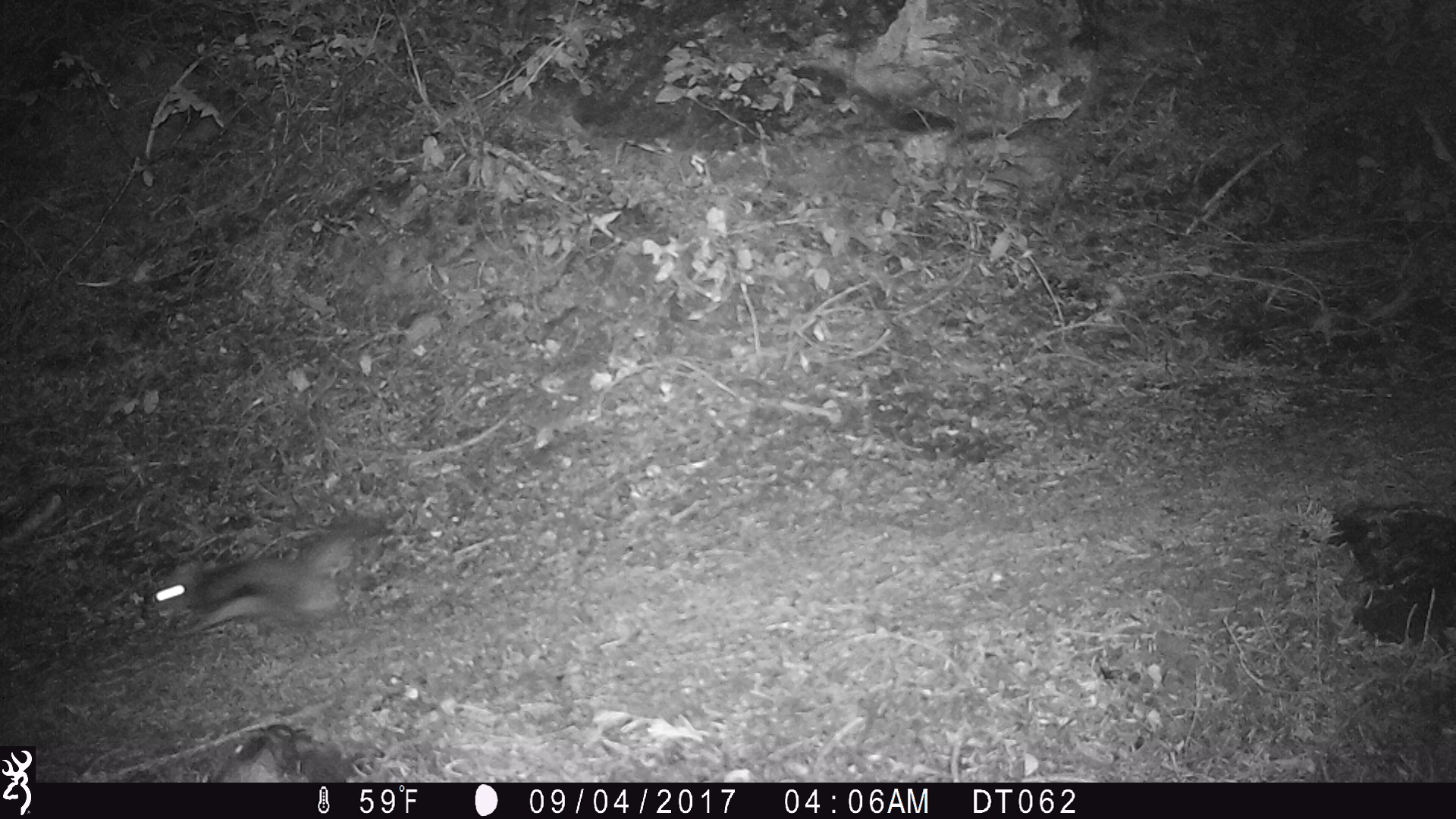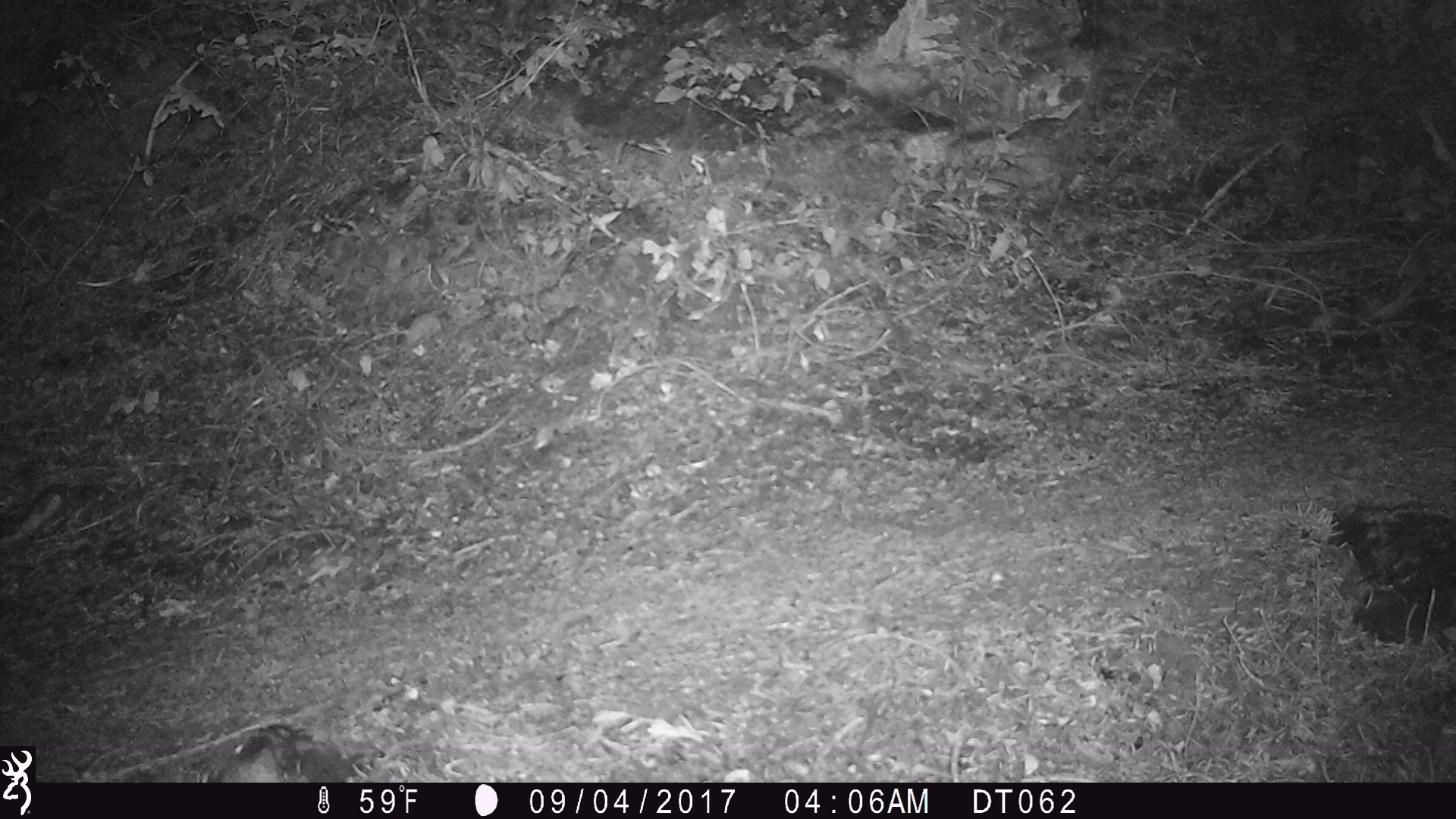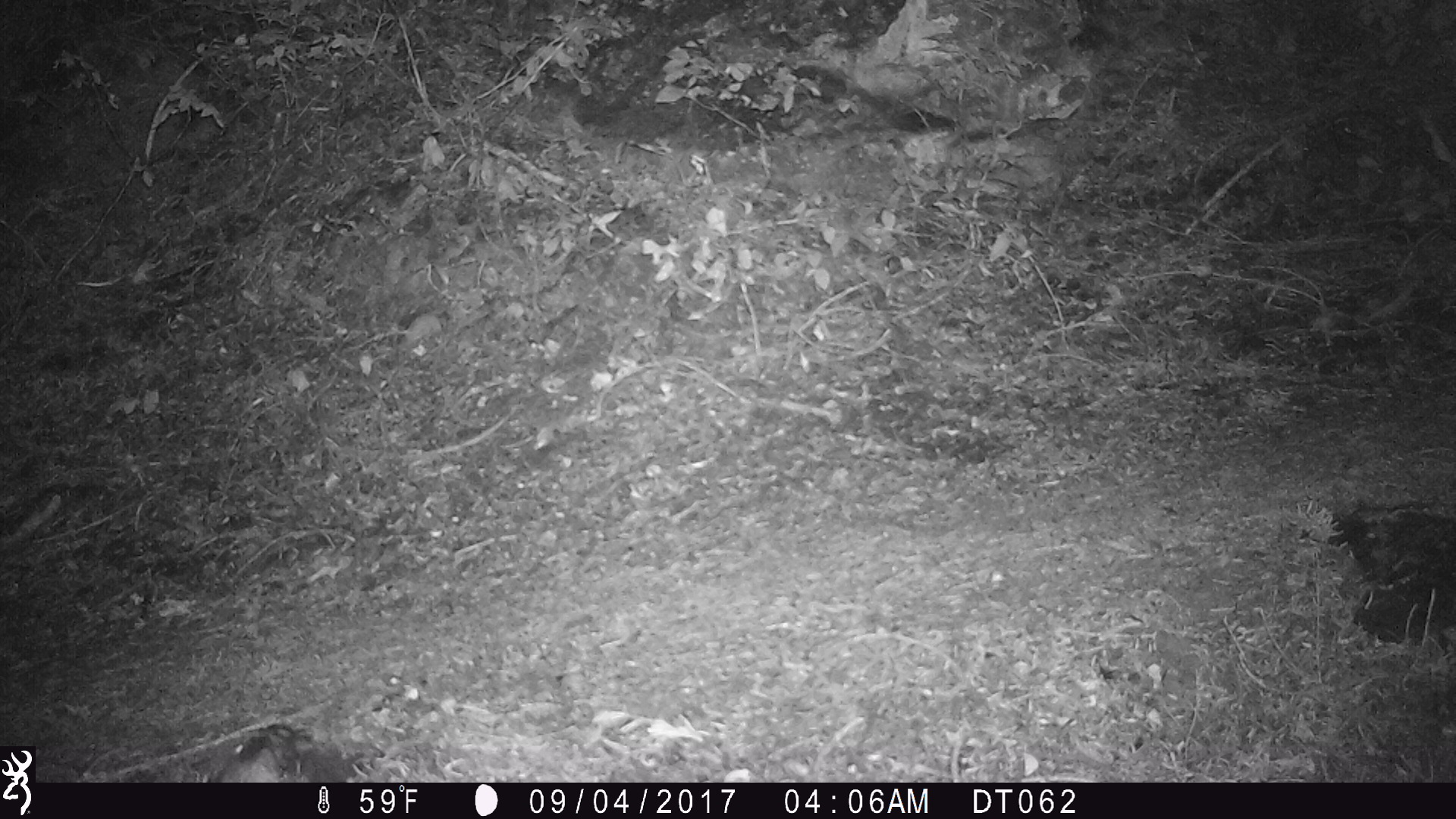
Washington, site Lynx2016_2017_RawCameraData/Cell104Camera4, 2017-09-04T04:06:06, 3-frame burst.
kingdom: Animalia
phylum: Chordata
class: Mammalia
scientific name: Mammalia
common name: small mammal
Small mammal (Mammalia). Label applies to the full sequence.